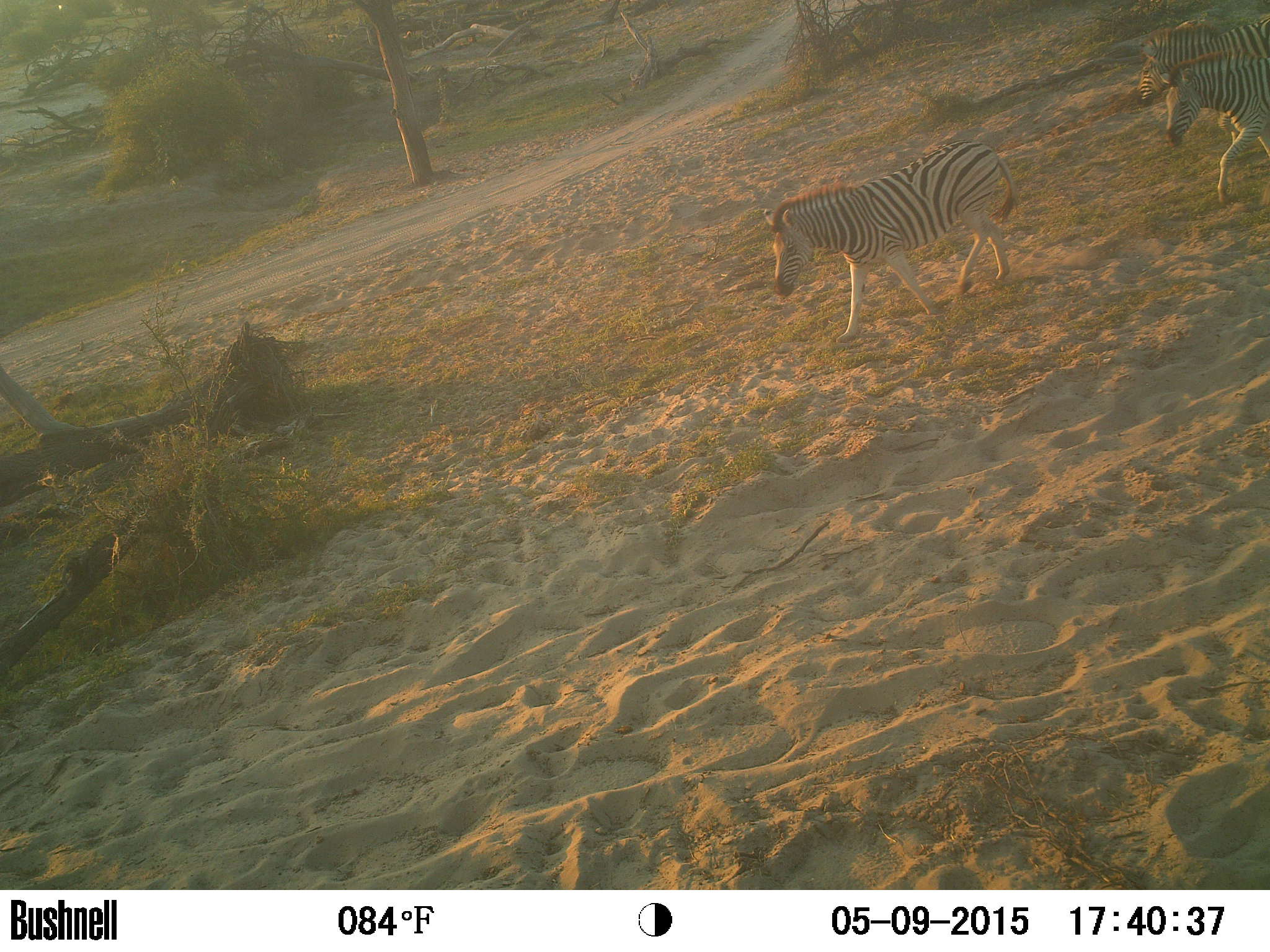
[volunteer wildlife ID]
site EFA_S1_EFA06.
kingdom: Animalia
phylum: Chordata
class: Mammalia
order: Perissodactyla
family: Equidae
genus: Equus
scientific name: Equus quagga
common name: plains zebra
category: zebraplains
Zebraplains (plains zebra) (Equus quagga), count 3. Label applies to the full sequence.